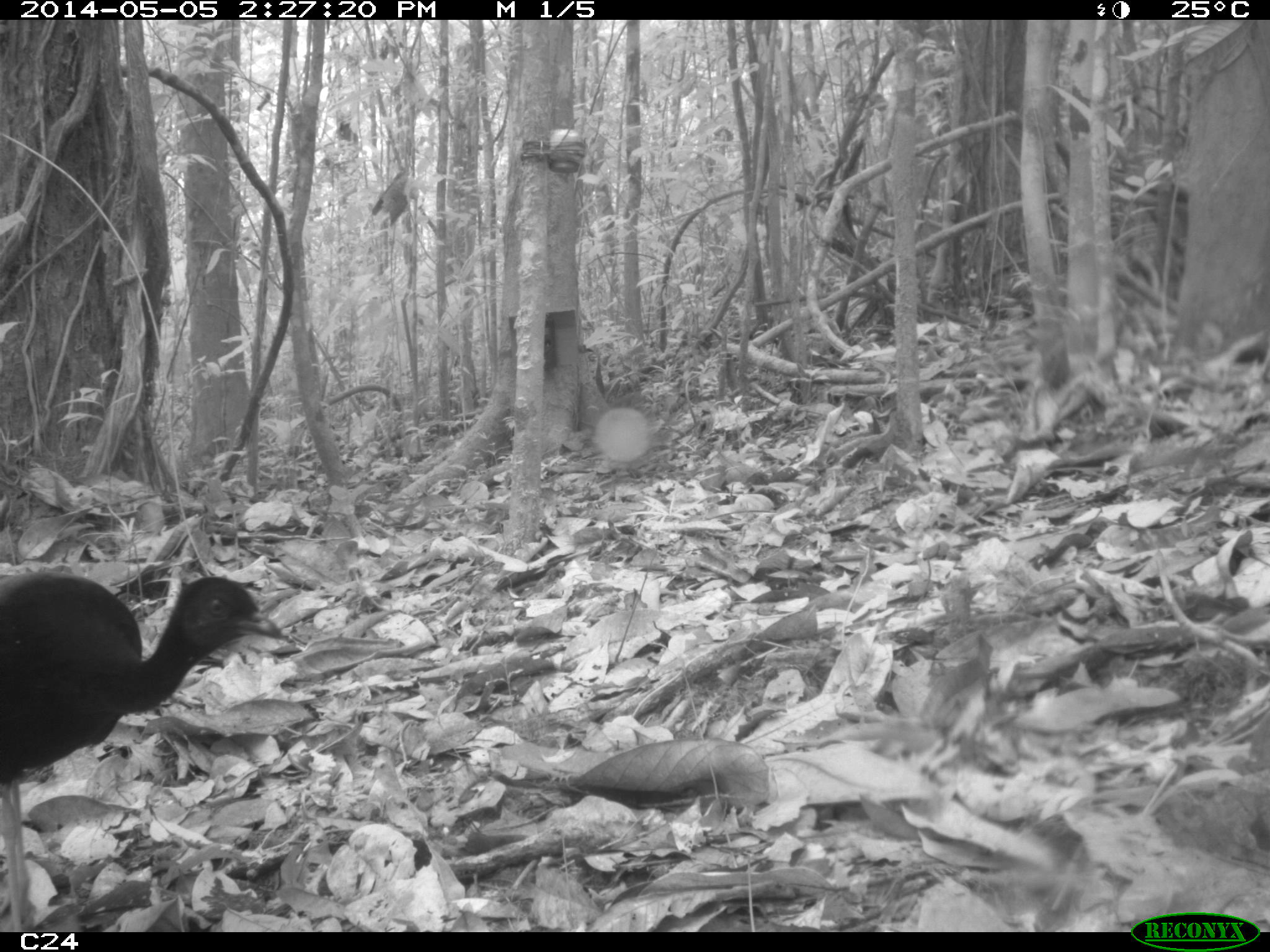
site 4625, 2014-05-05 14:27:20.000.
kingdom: Animalia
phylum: Chordata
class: Aves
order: Gruiformes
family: Psophiidae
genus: Psophia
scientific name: Psophia crepitans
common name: gray-winged trumpeter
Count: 3.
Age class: adult.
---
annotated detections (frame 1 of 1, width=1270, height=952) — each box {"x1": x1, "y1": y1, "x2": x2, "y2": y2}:
psophia crepitans: {"x1": 0, "y1": 569, "x2": 282, "y2": 931}